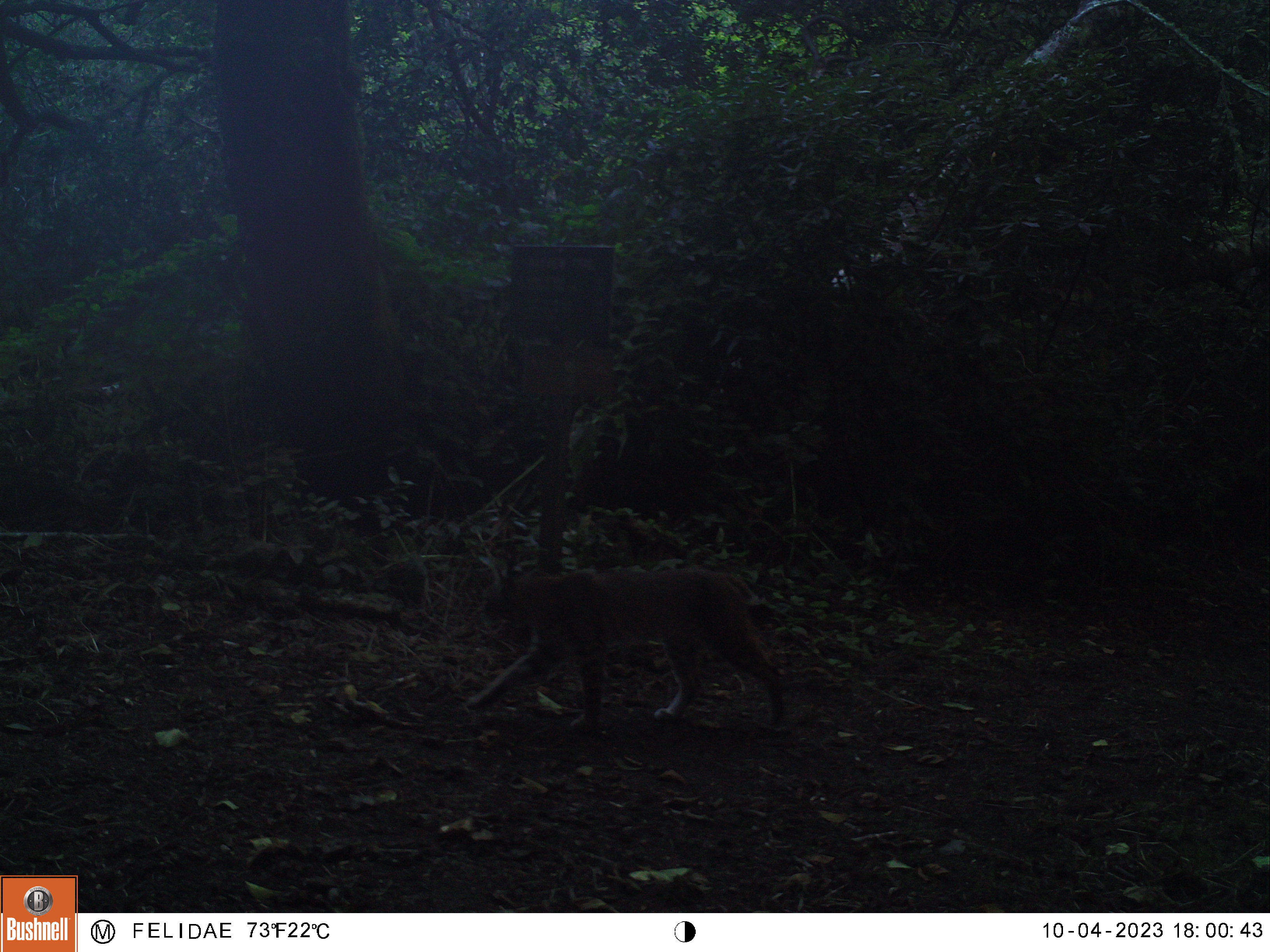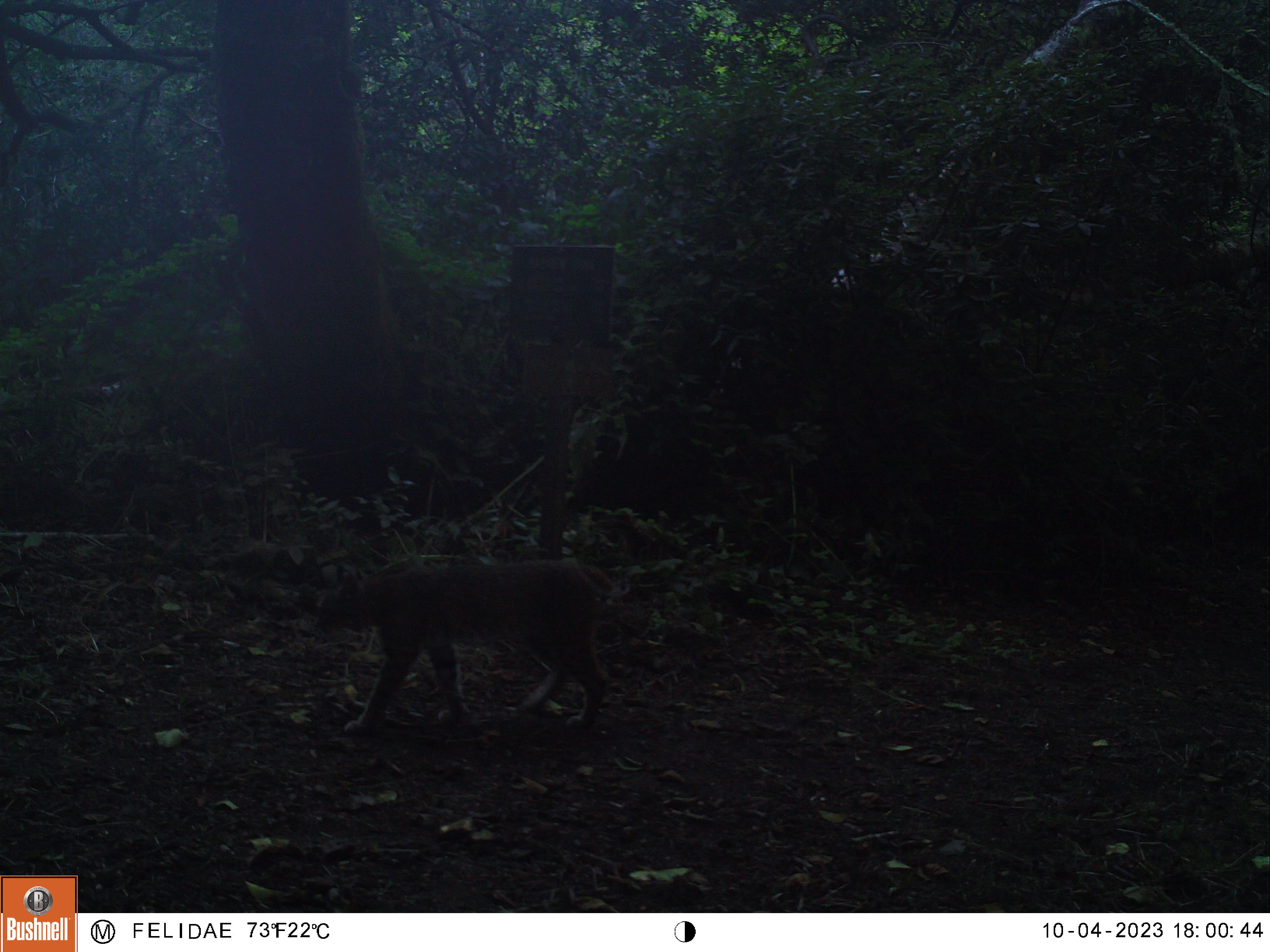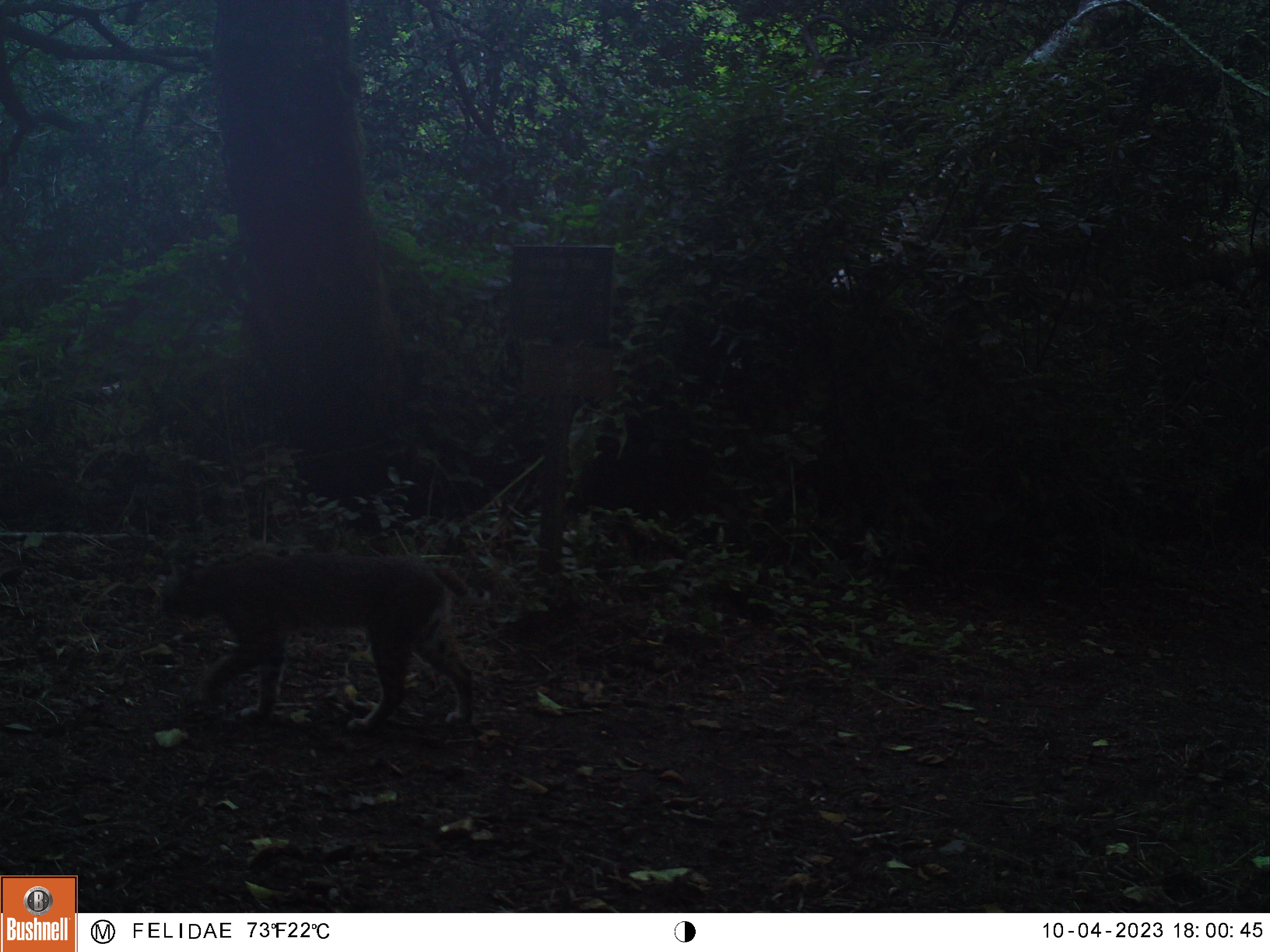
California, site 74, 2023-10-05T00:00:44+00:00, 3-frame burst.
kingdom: Animalia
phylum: Chordata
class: Mammalia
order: Carnivora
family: Felidae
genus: Lynx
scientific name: Lynx rufus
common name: bobcat